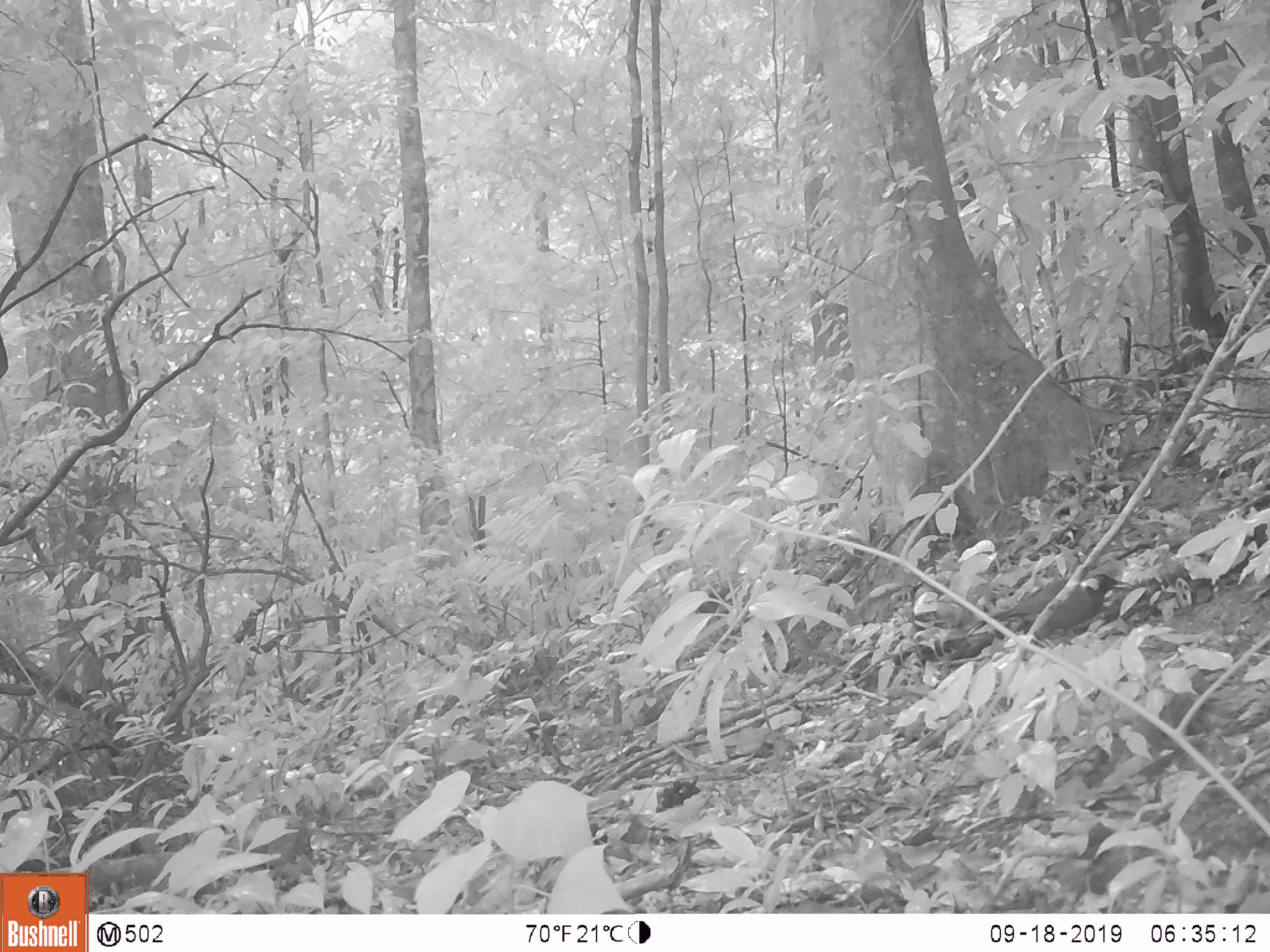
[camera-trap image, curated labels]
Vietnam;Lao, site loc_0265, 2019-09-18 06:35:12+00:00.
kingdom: Animalia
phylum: Chordata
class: Aves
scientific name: Aves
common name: bird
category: unidentified bird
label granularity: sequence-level